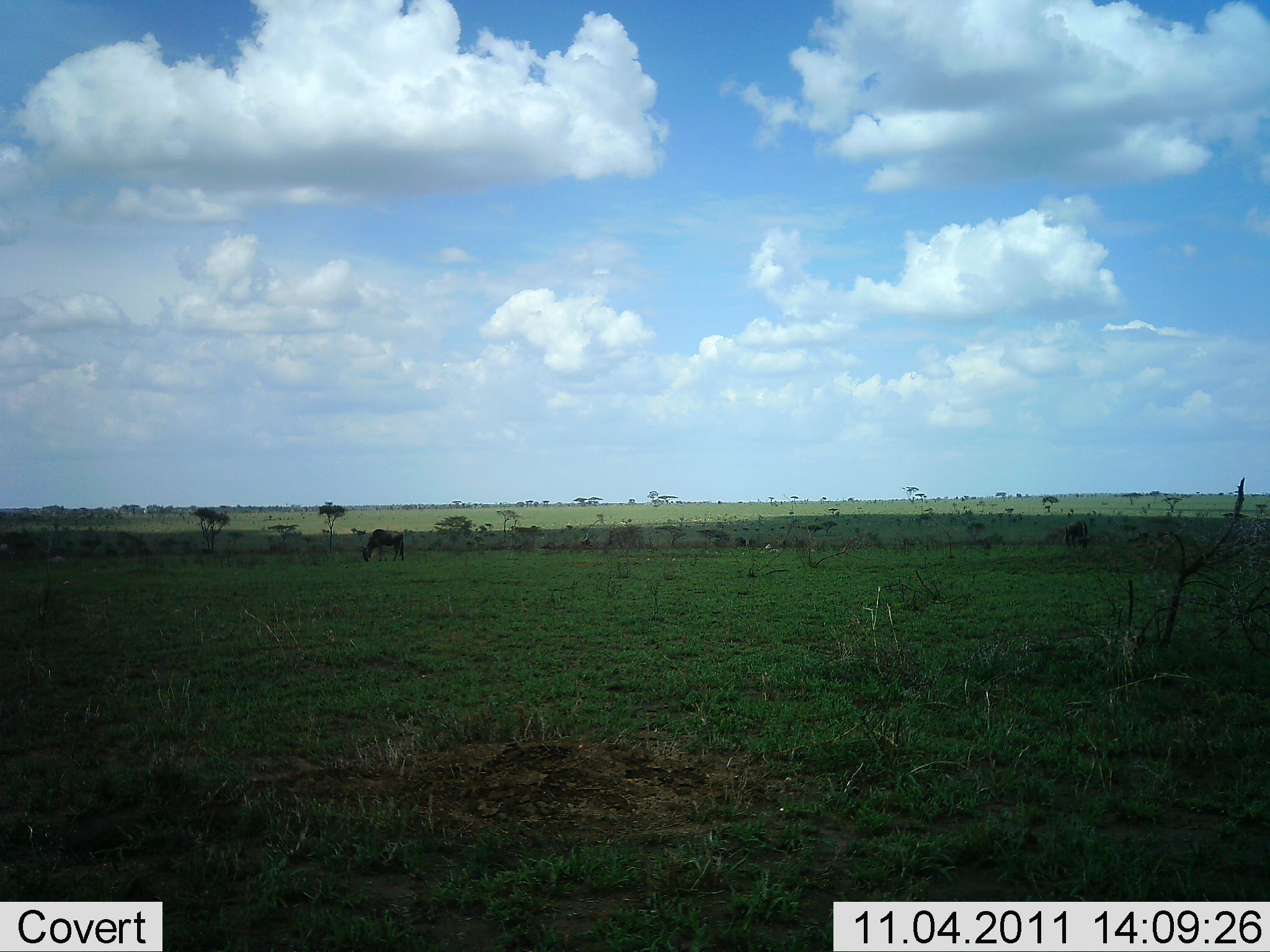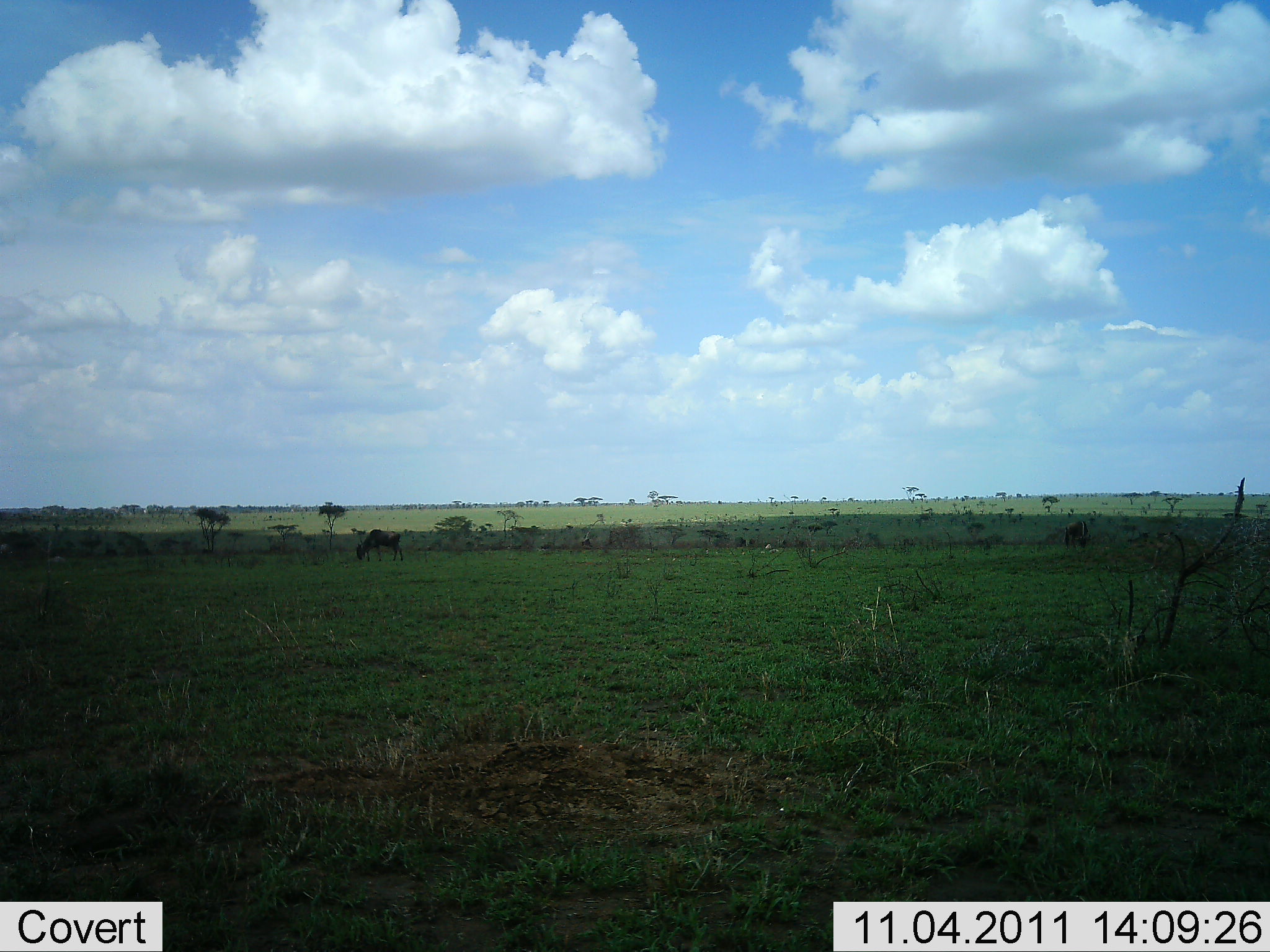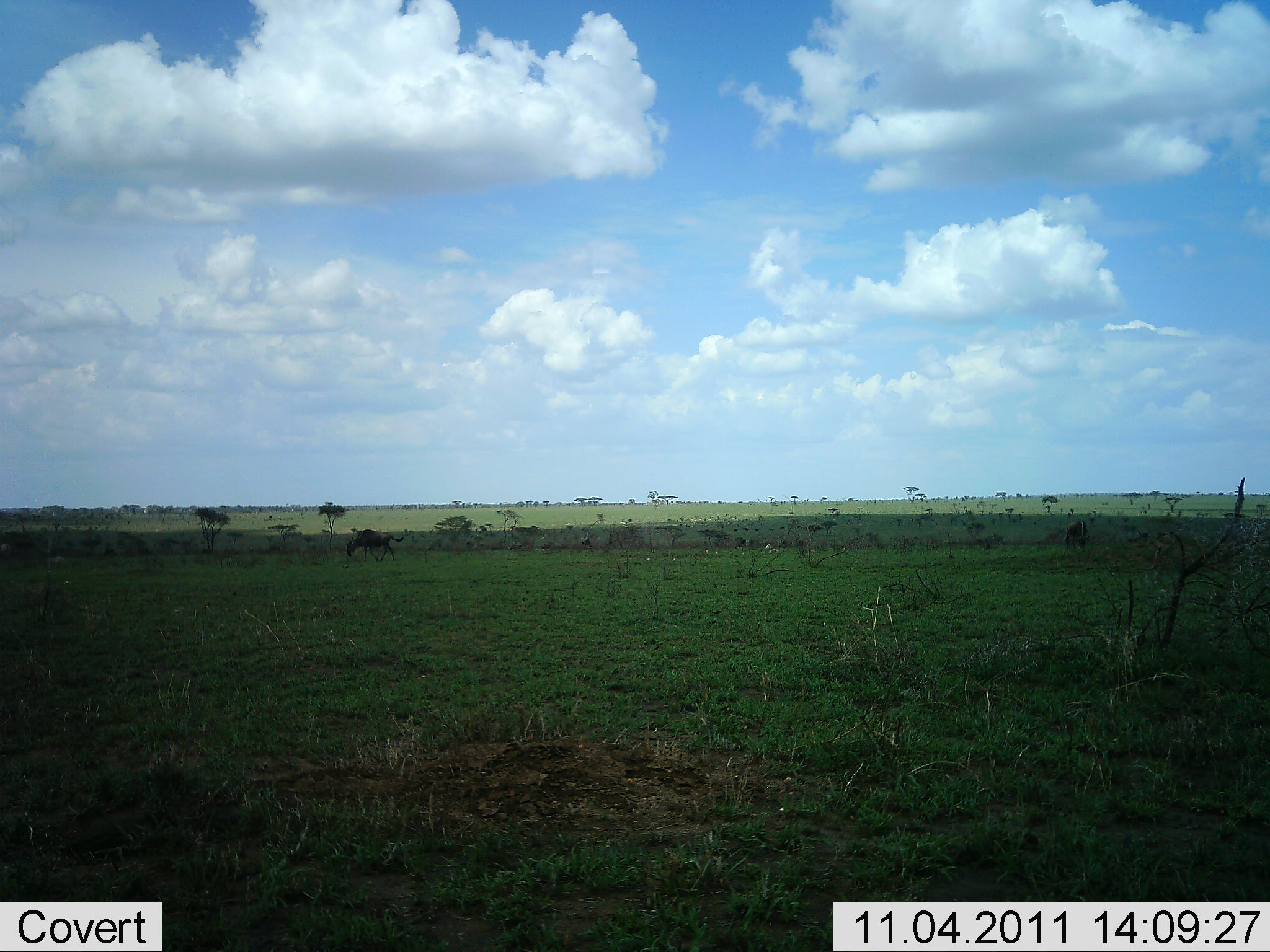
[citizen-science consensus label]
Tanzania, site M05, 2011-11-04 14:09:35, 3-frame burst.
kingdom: Animalia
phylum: Chordata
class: Mammalia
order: Artiodactyla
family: Bovidae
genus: Connochaetes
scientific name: Connochaetes taurinus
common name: blue wildebeest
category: wildebeest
Wildebeest (blue wildebeest) (Connochaetes taurinus), count 1. Behavior (volunteer vote fractions): standing 20%, resting 0%, moving 50%, interacting 0%. Young present (vote fraction): 0%. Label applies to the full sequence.